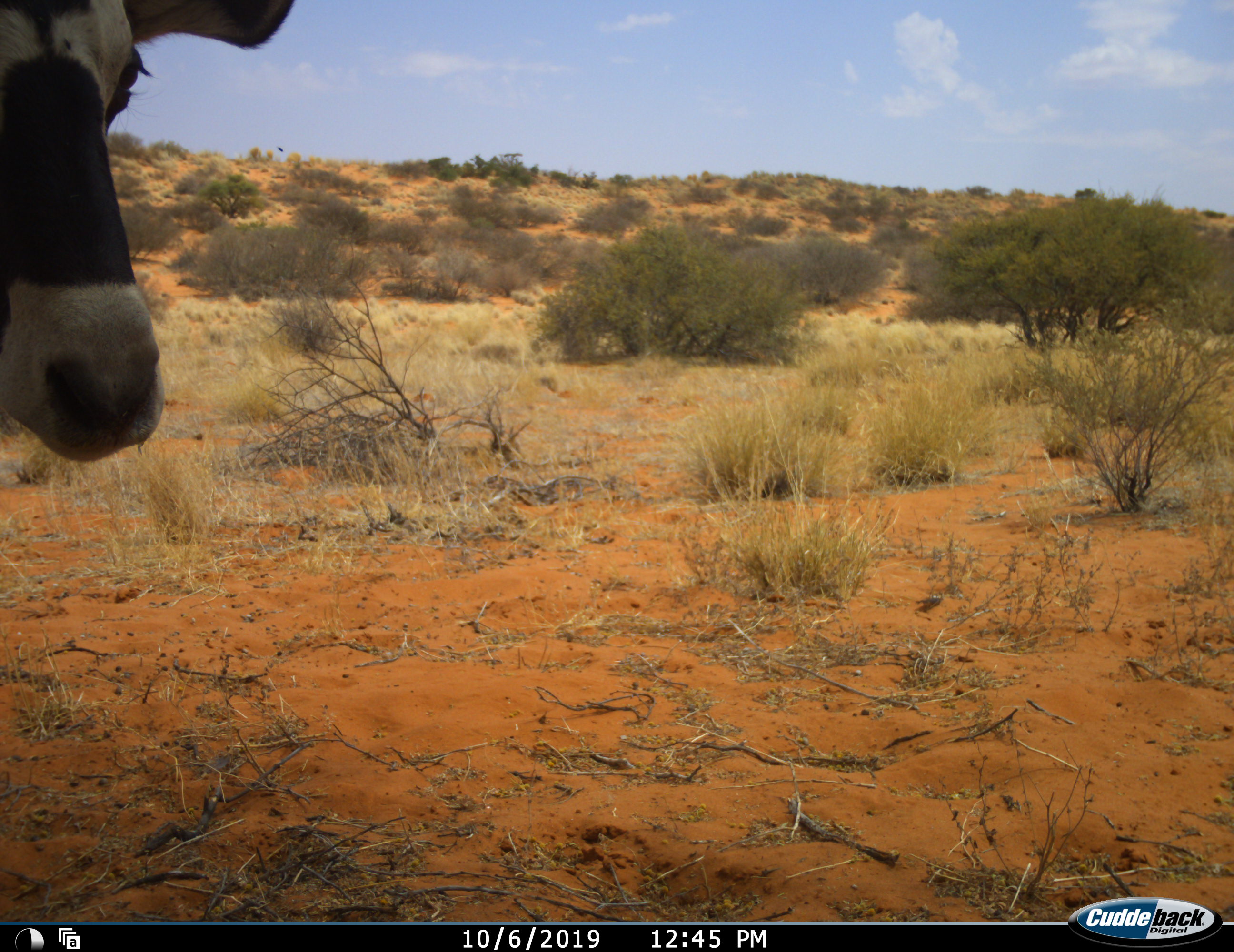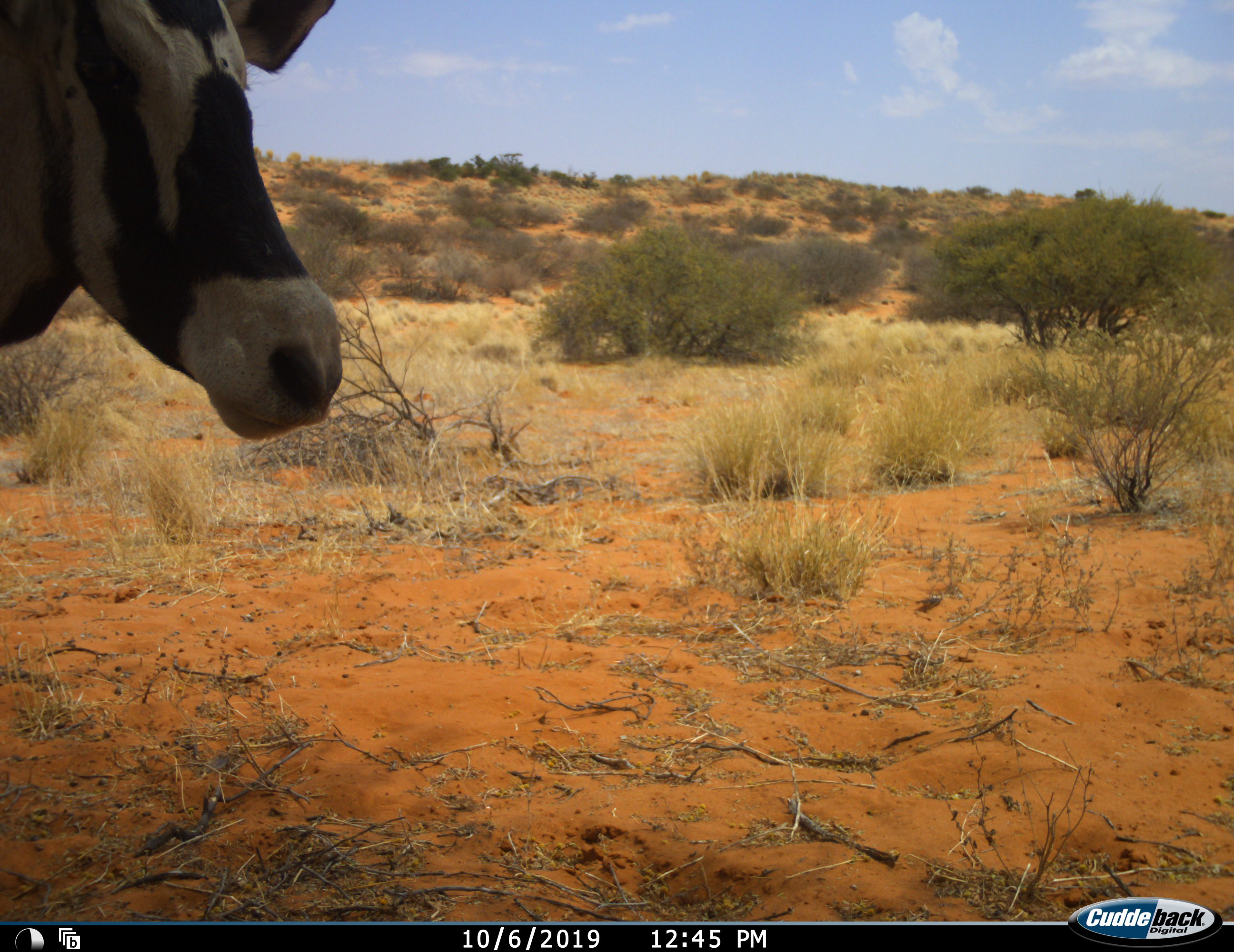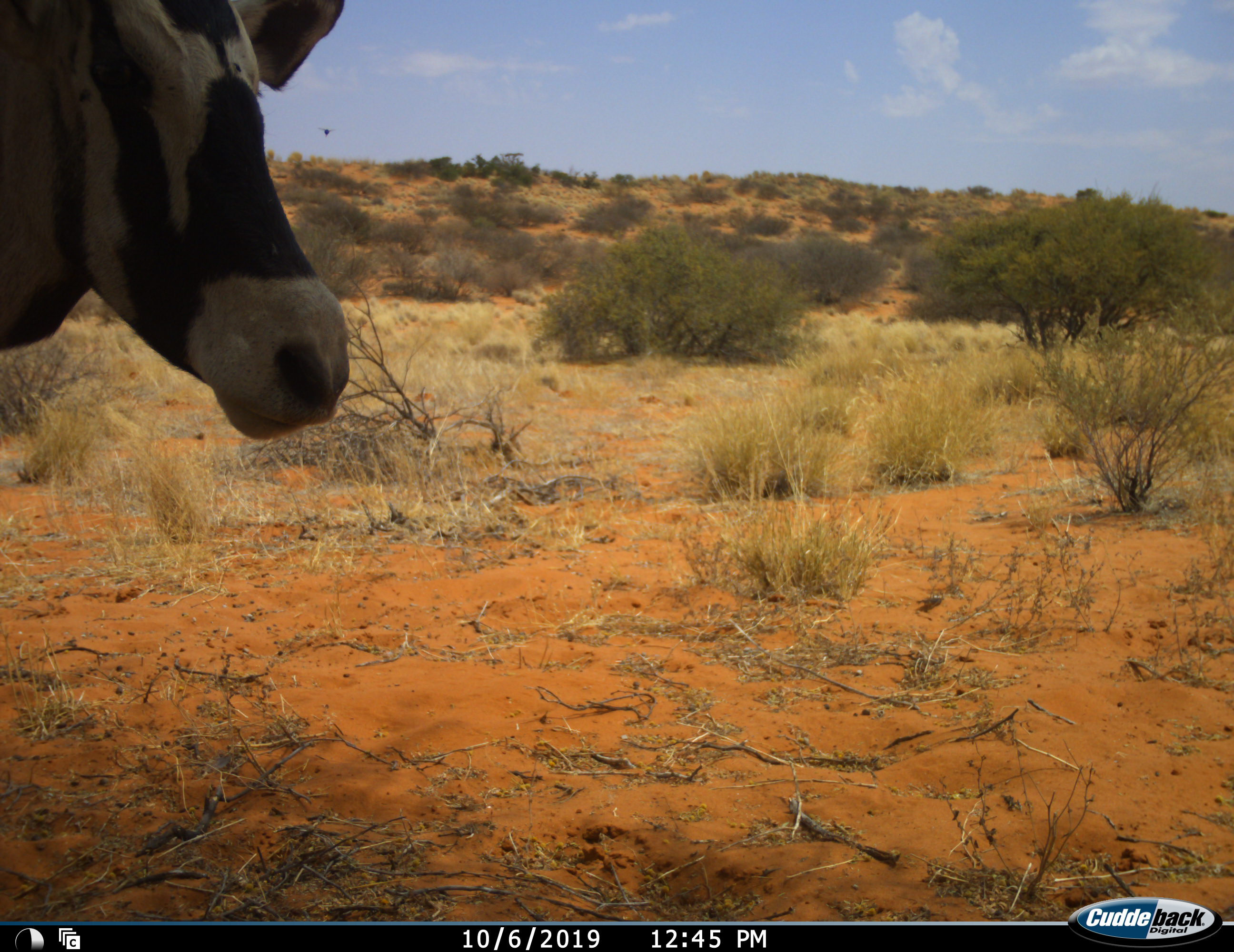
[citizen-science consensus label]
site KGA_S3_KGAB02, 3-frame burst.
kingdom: Animalia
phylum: Chordata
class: Mammalia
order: Artiodactyla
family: Bovidae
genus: Oryx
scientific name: Oryx gazella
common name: gemsbok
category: oryx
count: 1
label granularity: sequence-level